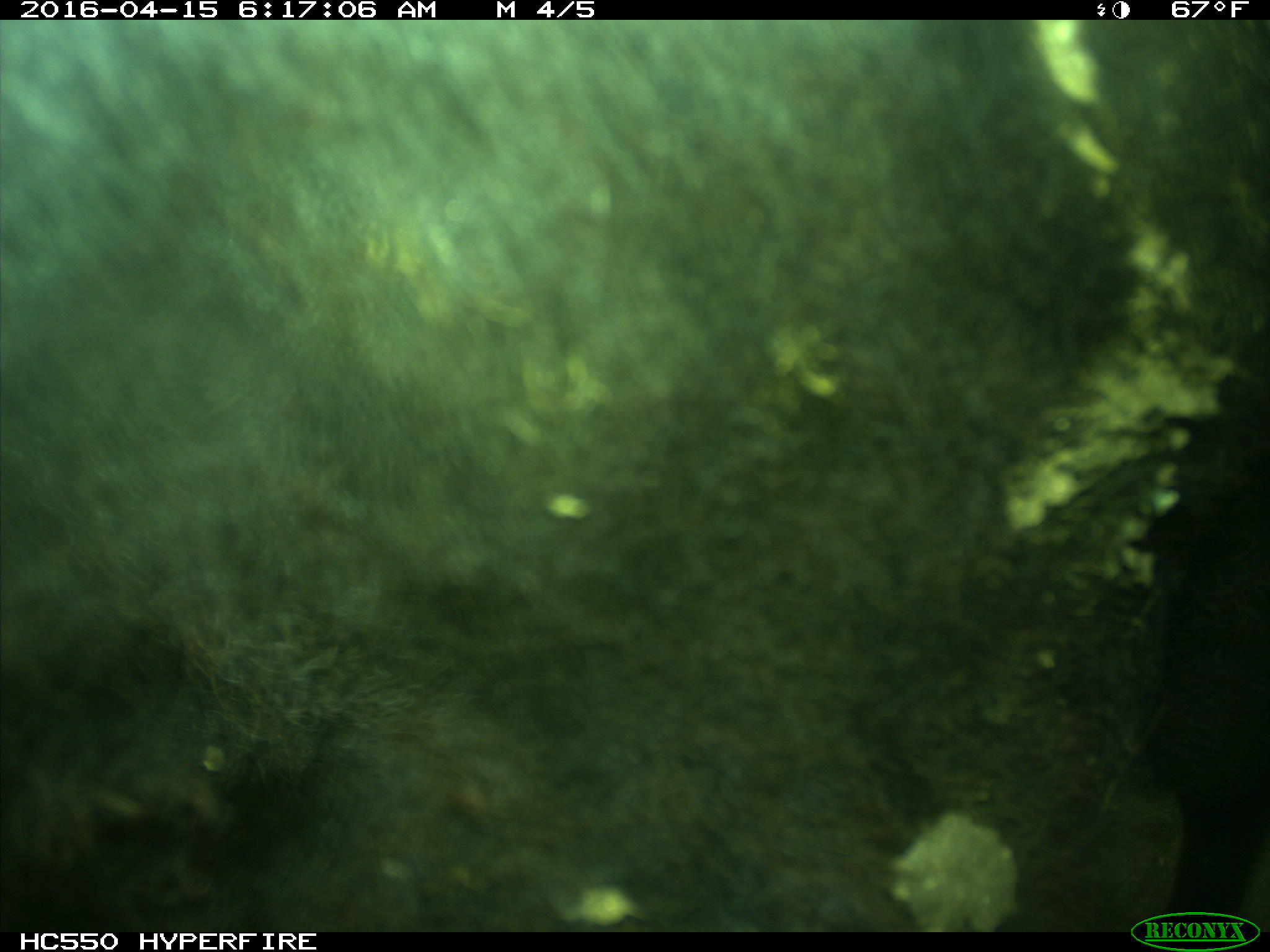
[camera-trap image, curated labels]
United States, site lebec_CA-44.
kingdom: Animalia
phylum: Chordata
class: Mammalia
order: Artiodactyla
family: Bovidae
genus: Bos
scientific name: Bos taurus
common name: domestic cow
Bos taurus (domestic cow).